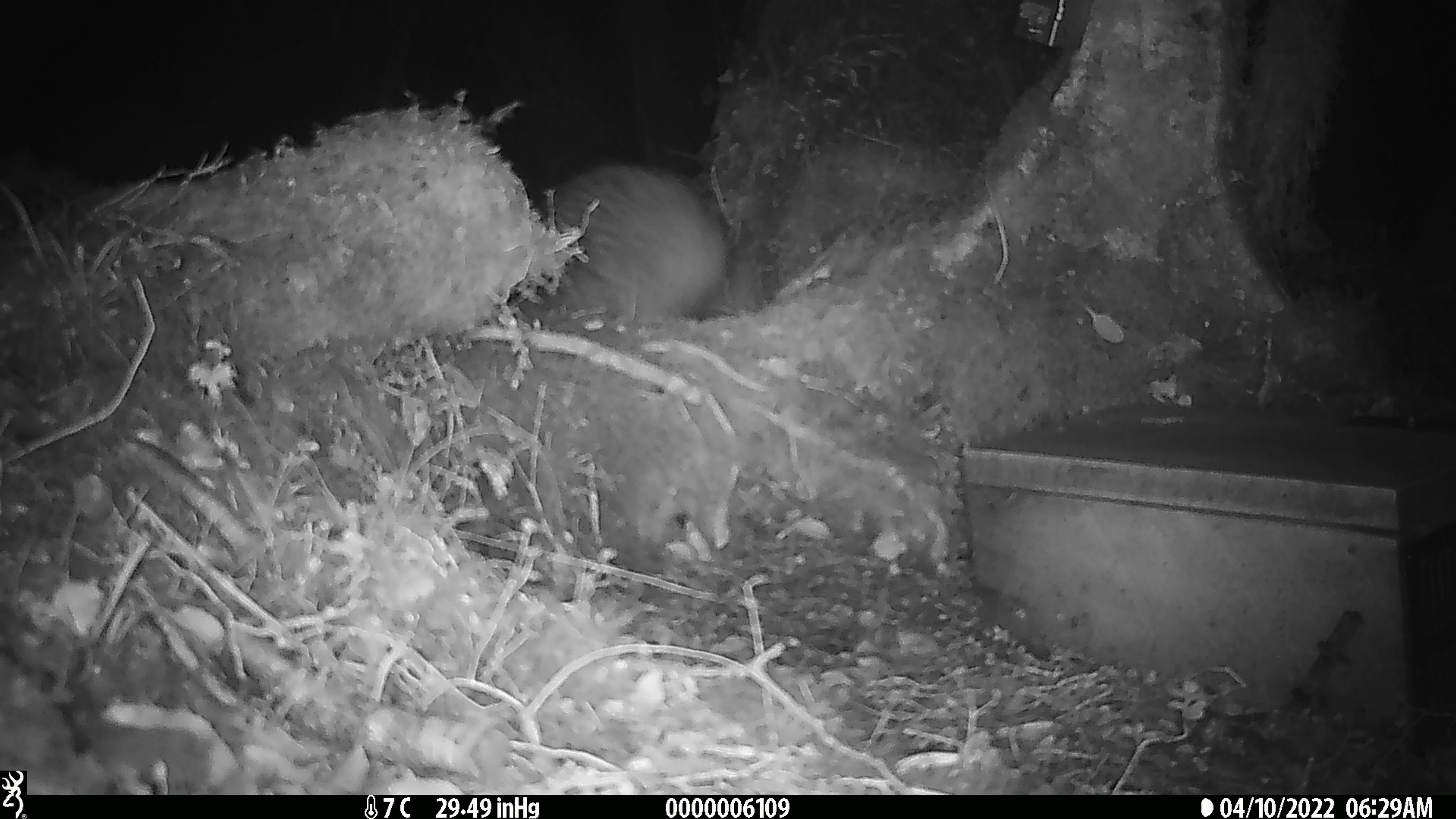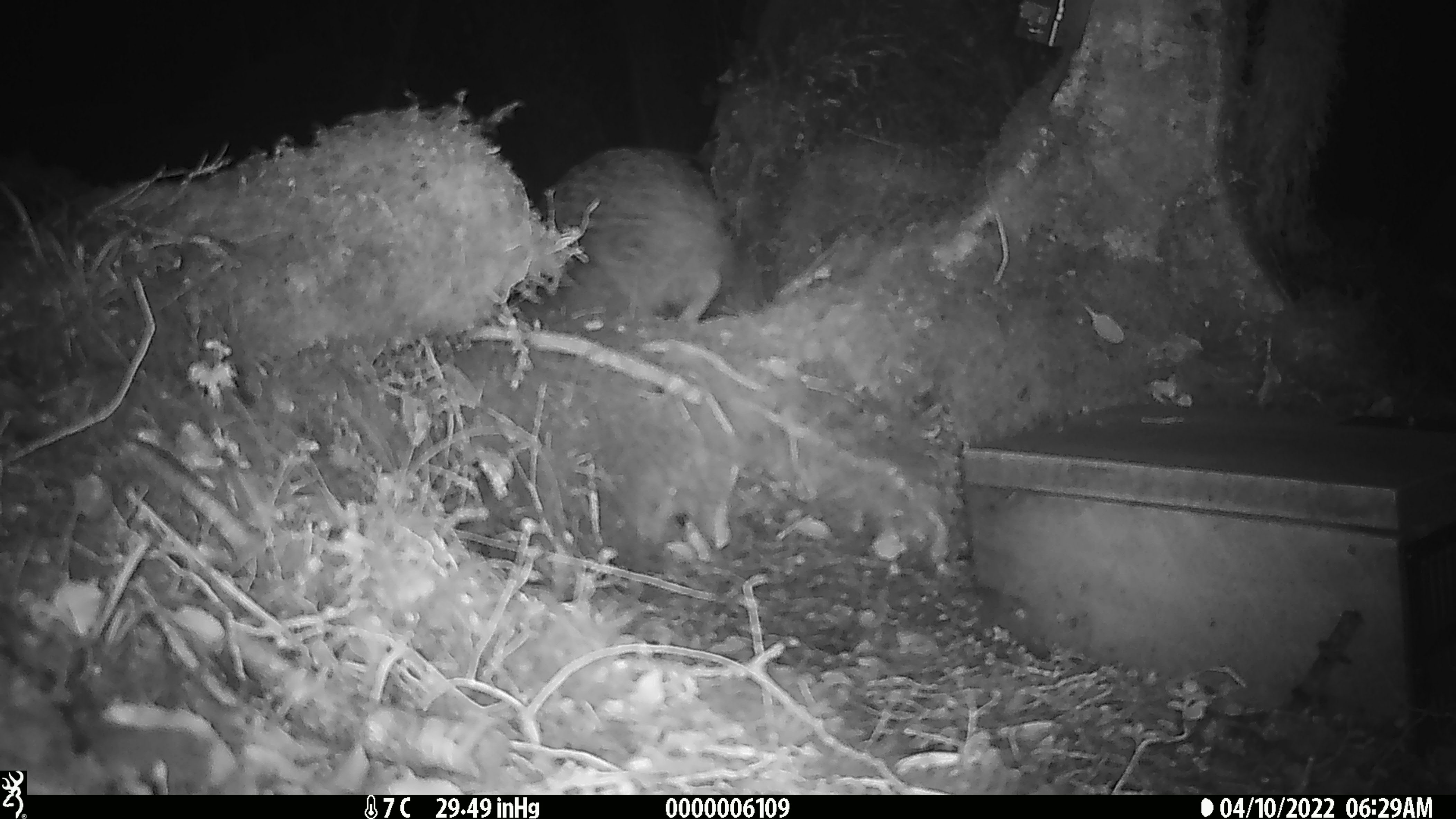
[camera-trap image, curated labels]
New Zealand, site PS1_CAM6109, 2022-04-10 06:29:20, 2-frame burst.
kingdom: Animalia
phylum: Chordata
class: Aves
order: Apterygiformes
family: Apterygidae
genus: Apteryx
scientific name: Apteryx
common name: kiwi